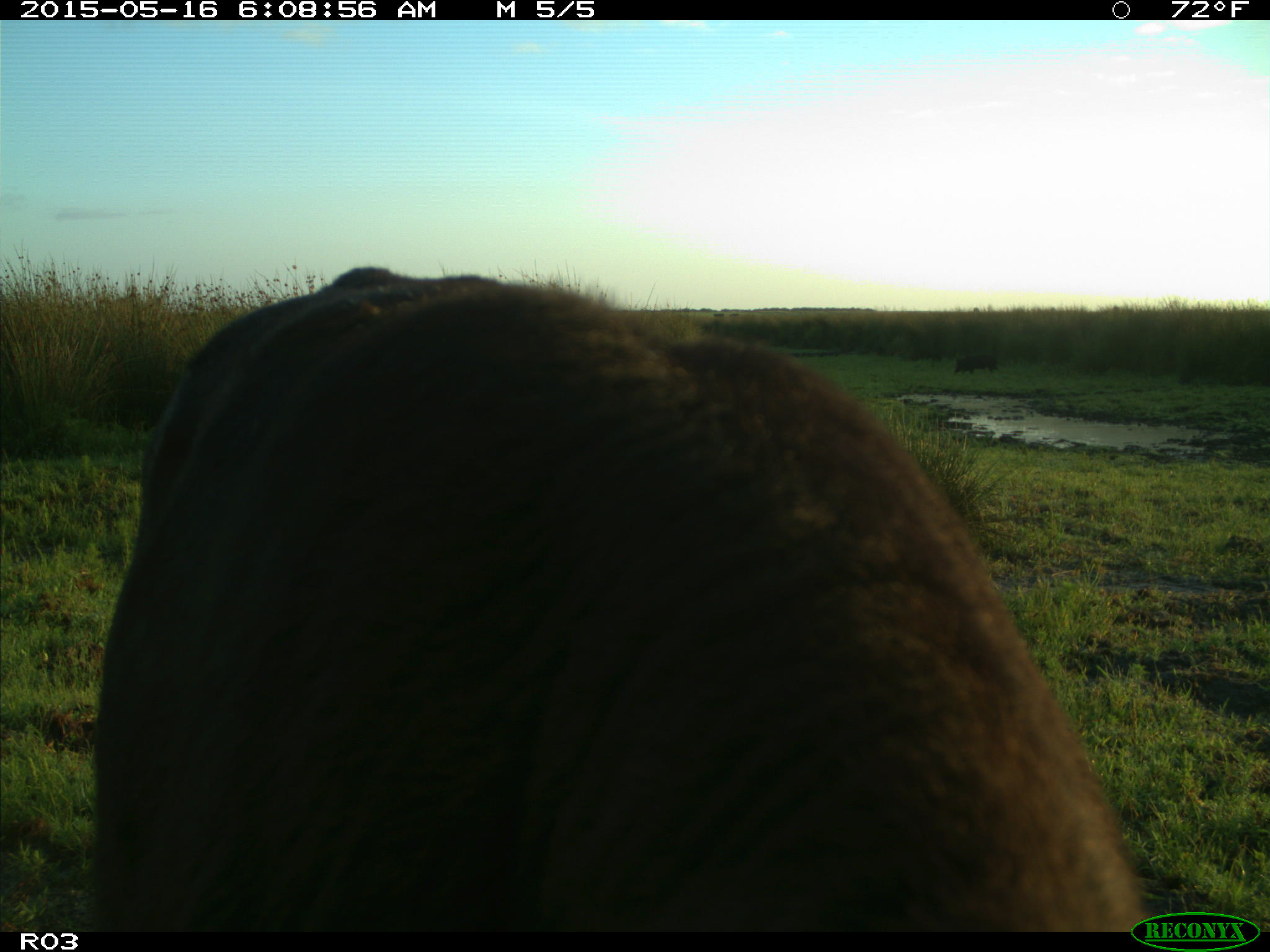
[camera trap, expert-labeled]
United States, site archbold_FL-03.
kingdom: Animalia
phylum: Chordata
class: Mammalia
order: Artiodactyla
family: Suidae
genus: Sus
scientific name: Sus scrofa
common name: wild boar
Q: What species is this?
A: Sus scrofa (wild boar).